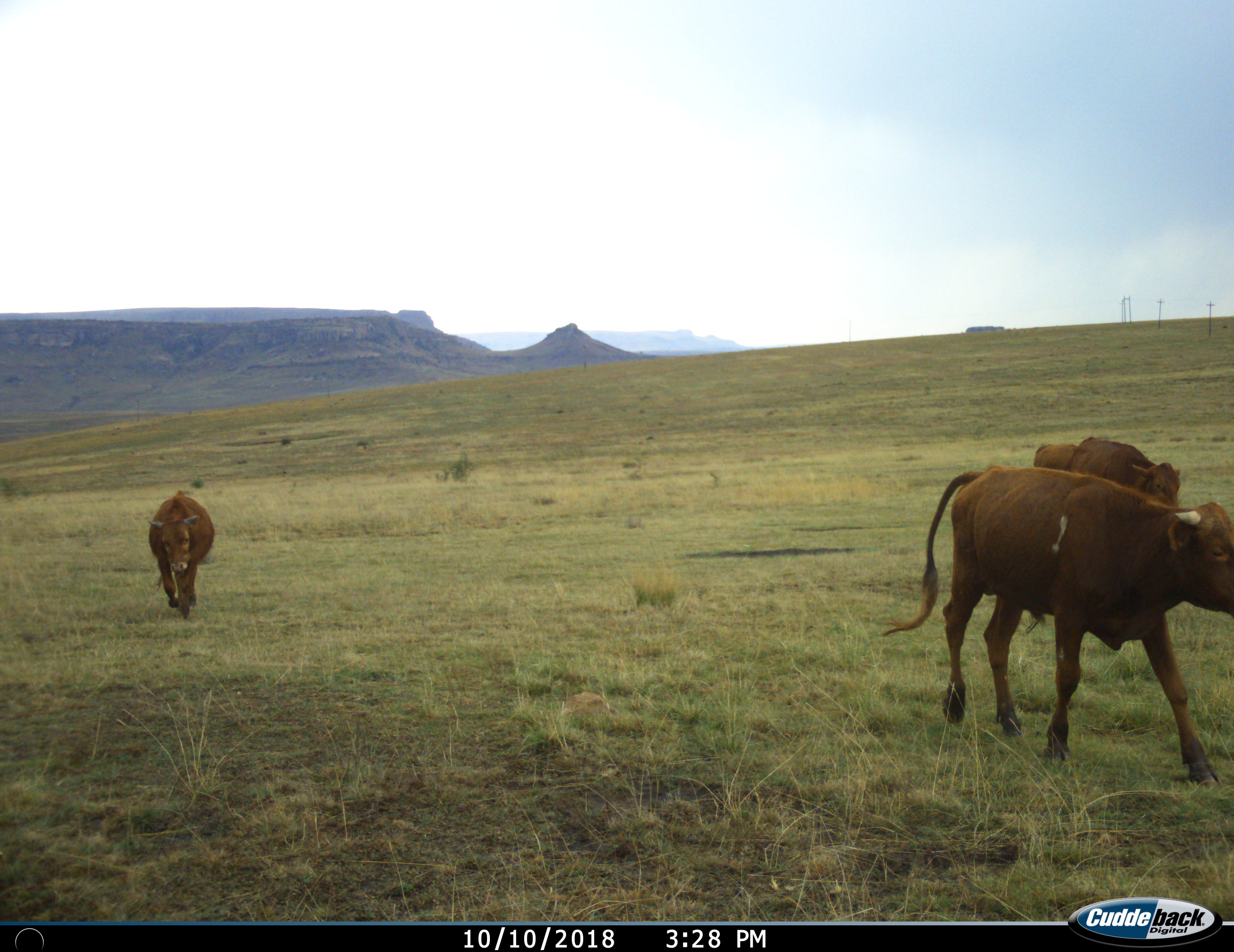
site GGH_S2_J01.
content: unidentified animal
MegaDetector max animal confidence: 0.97